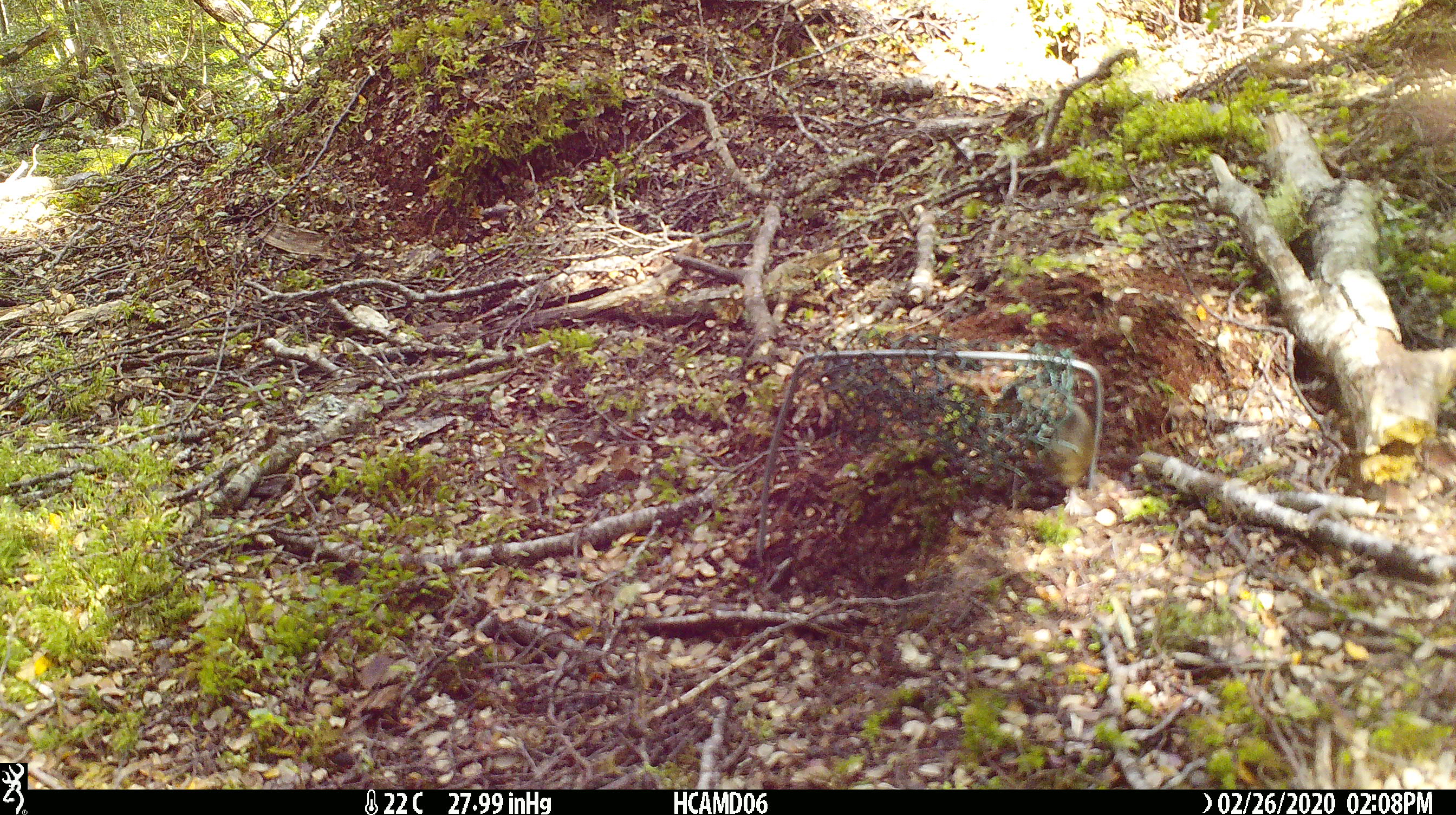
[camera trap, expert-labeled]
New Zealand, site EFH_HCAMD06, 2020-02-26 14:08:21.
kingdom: Animalia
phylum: Chordata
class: Mammalia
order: Rodentia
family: Muridae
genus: Mus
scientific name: Mus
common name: mouse